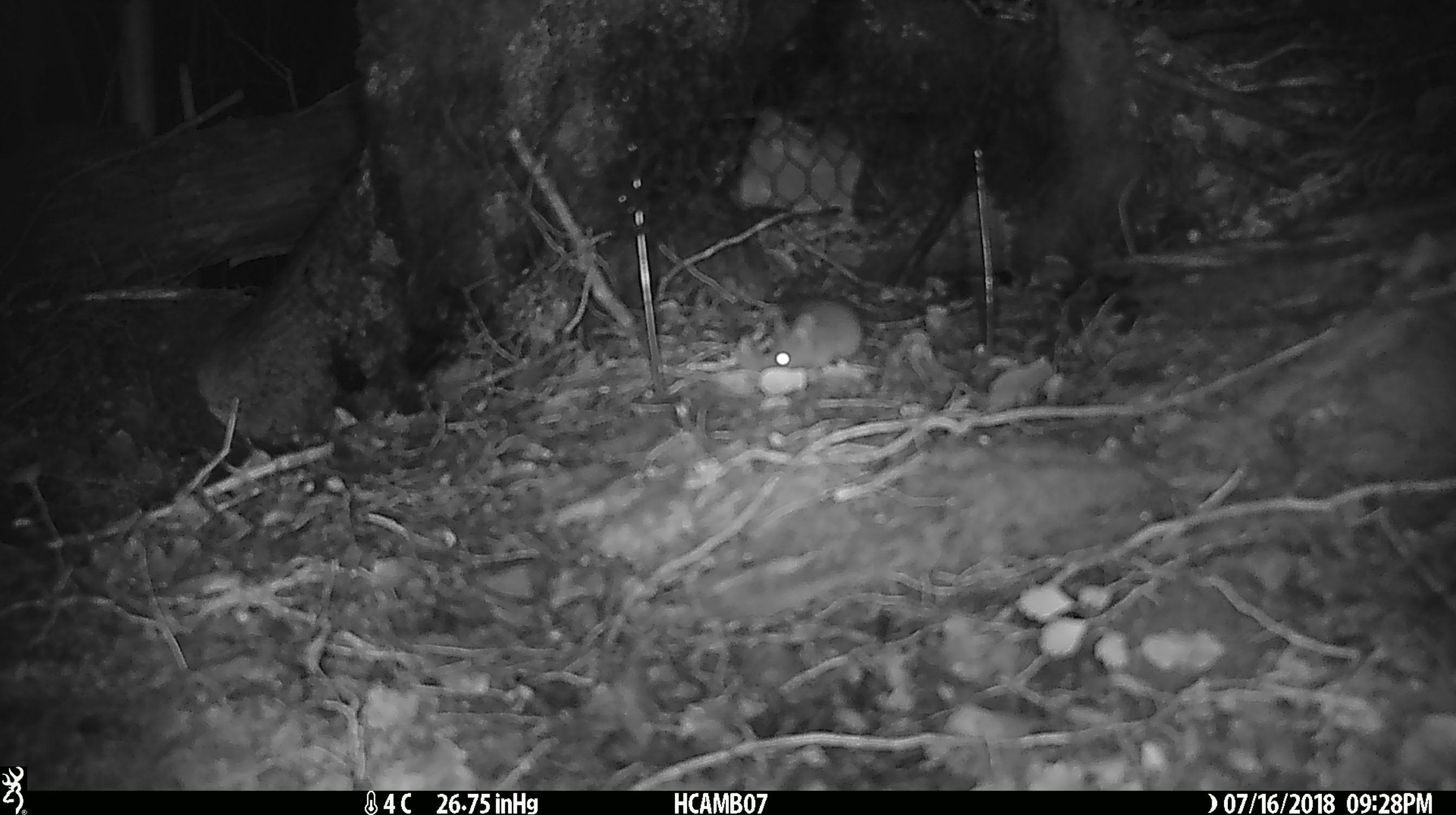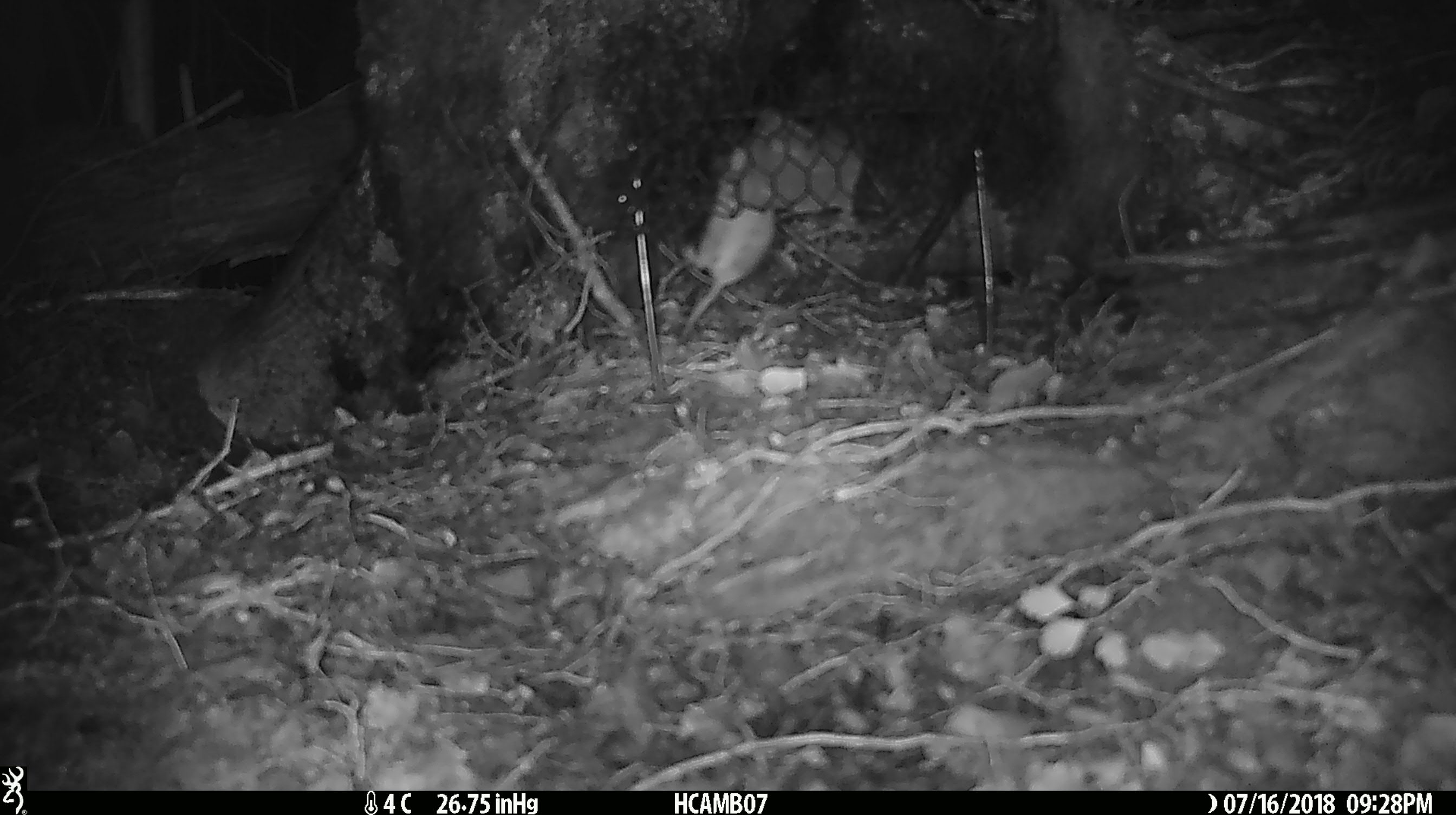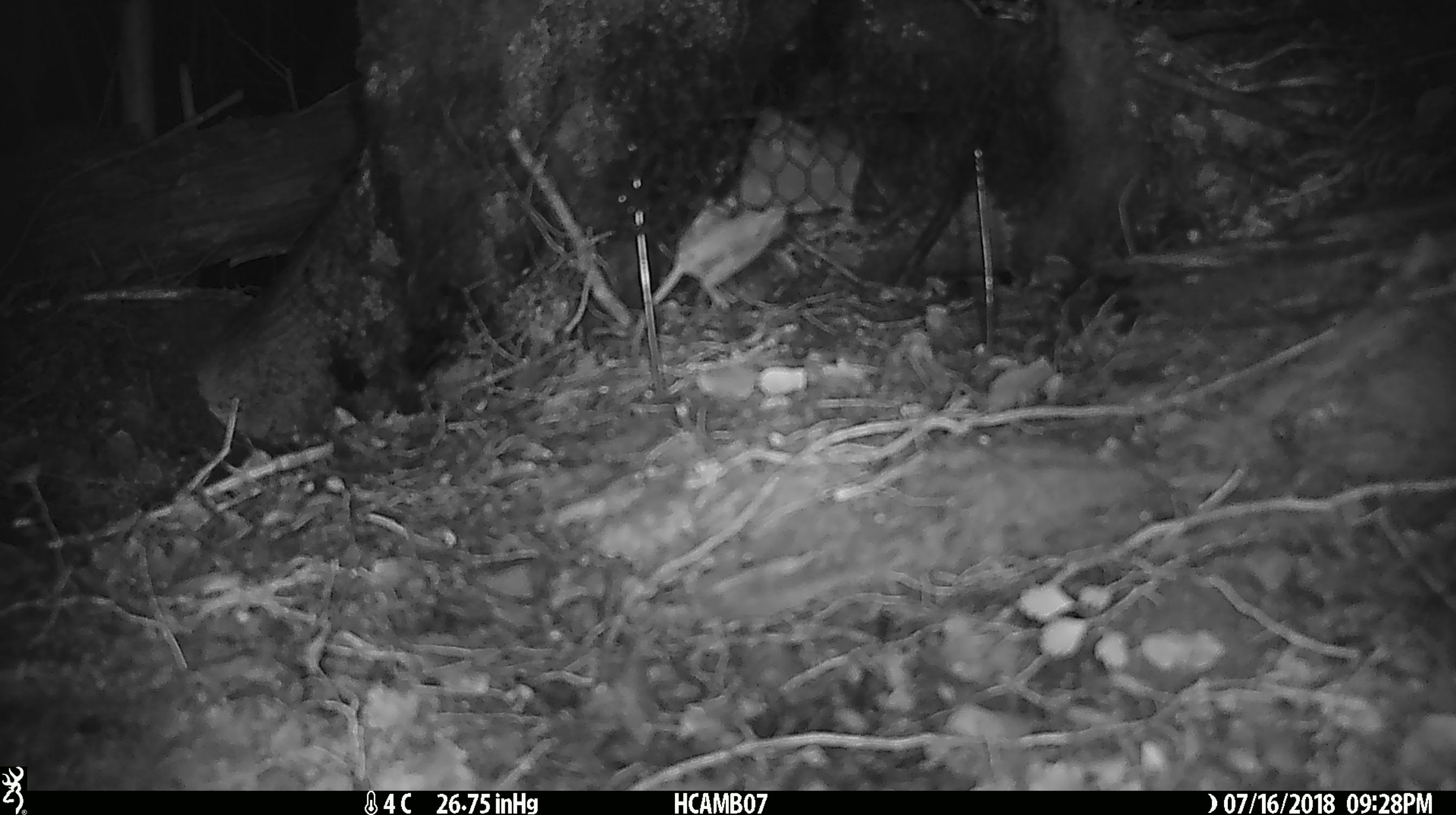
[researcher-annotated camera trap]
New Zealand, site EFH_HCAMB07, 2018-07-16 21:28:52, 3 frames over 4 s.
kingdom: Animalia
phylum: Chordata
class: Mammalia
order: Rodentia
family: Muridae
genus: Mus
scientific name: Mus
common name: mouse